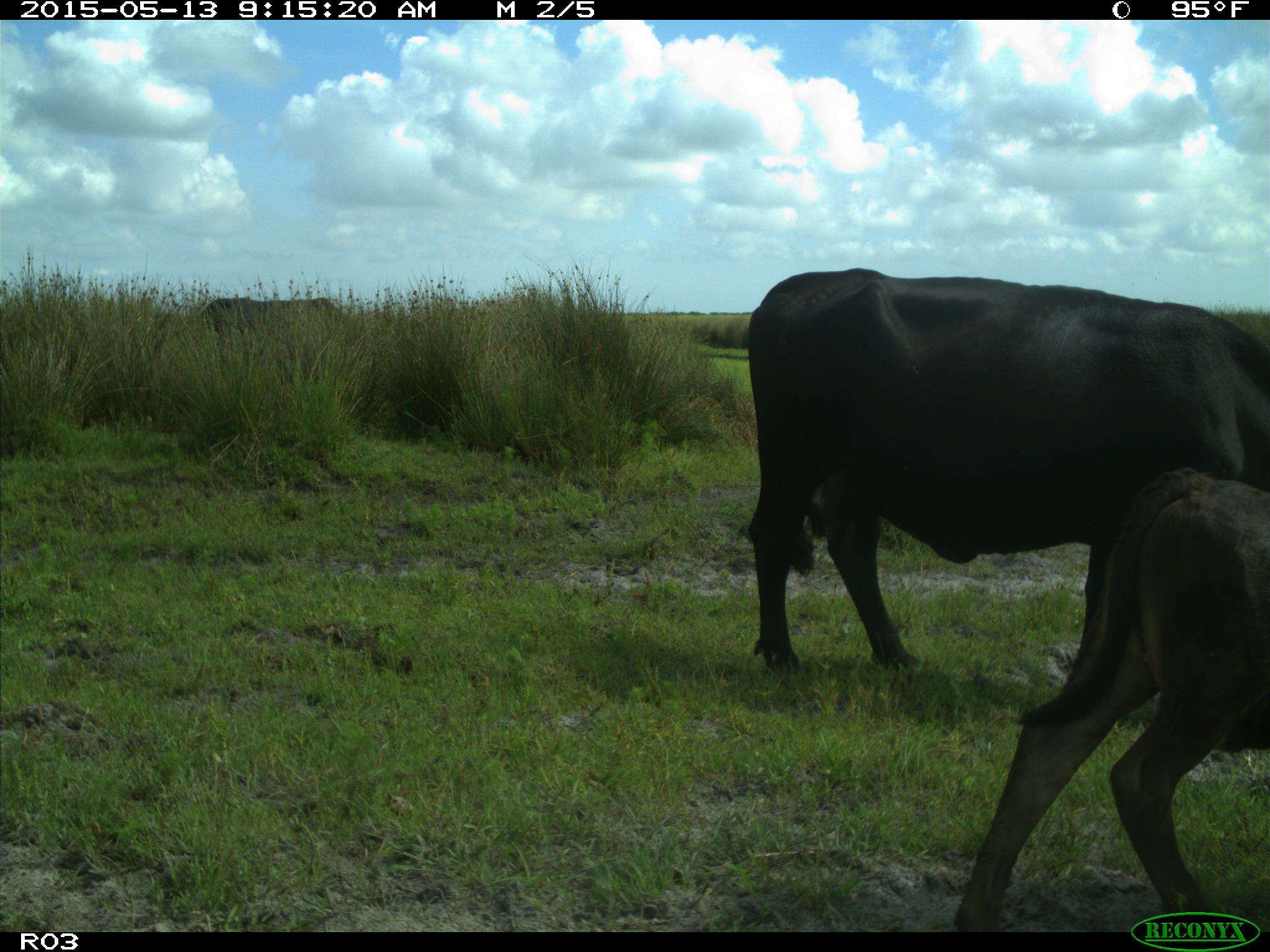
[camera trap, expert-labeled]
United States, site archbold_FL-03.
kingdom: Animalia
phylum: Chordata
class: Mammalia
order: Artiodactyla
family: Bovidae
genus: Bos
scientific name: Bos taurus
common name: domestic cow